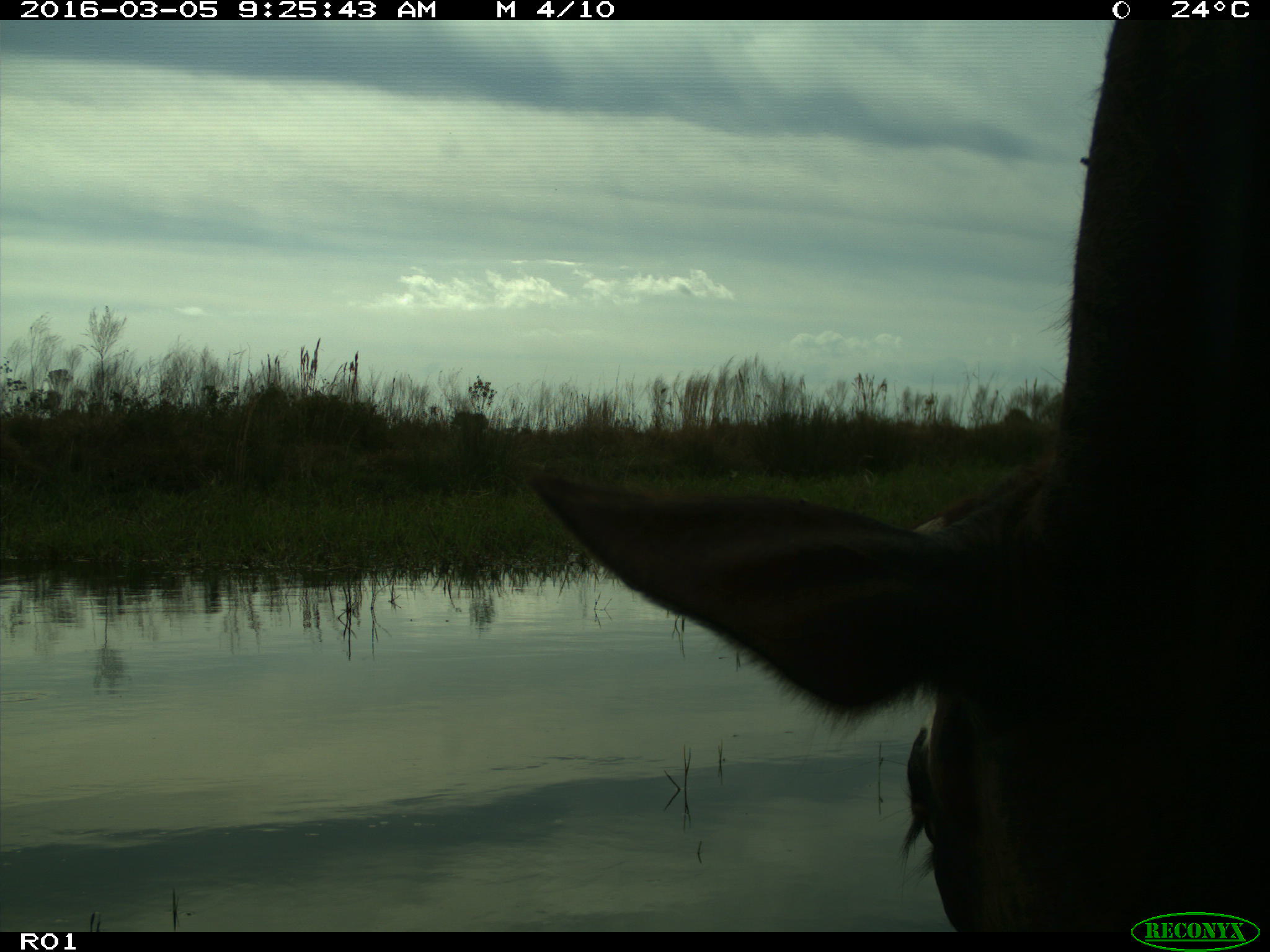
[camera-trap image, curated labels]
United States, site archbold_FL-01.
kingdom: Animalia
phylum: Chordata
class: Mammalia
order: Artiodactyla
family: Bovidae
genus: Bos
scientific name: Bos taurus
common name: domestic cow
Bos taurus (domestic cow).